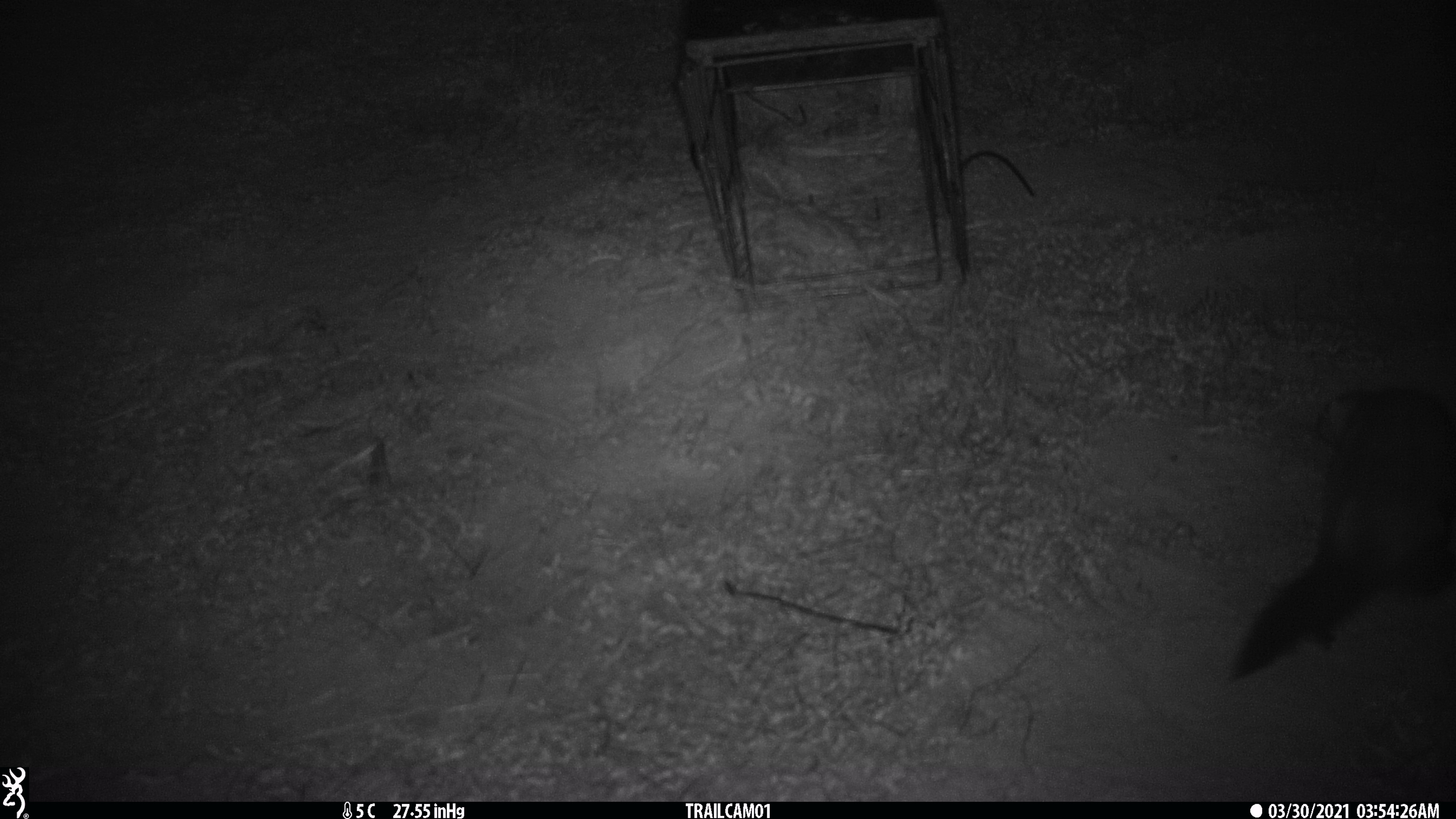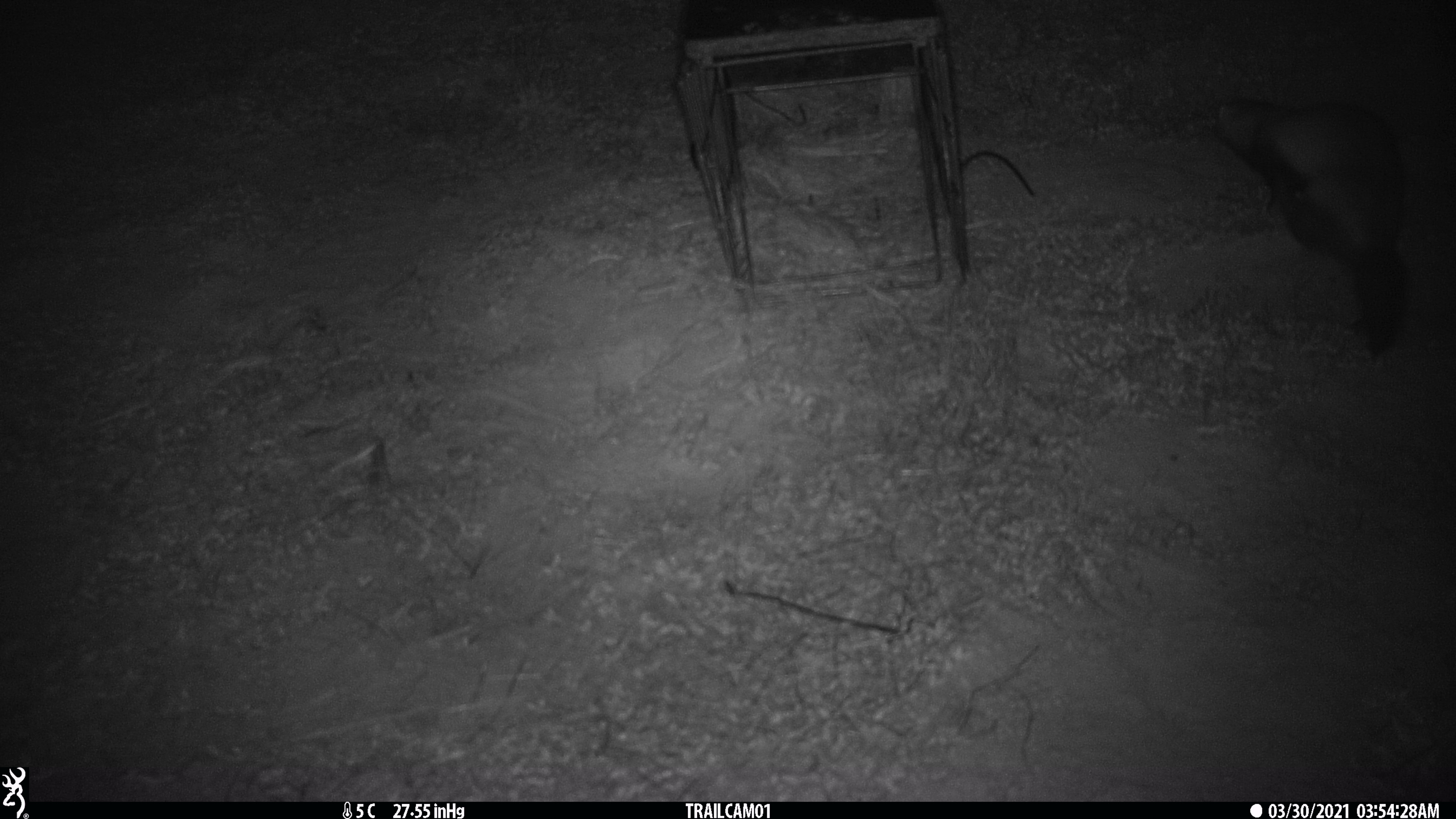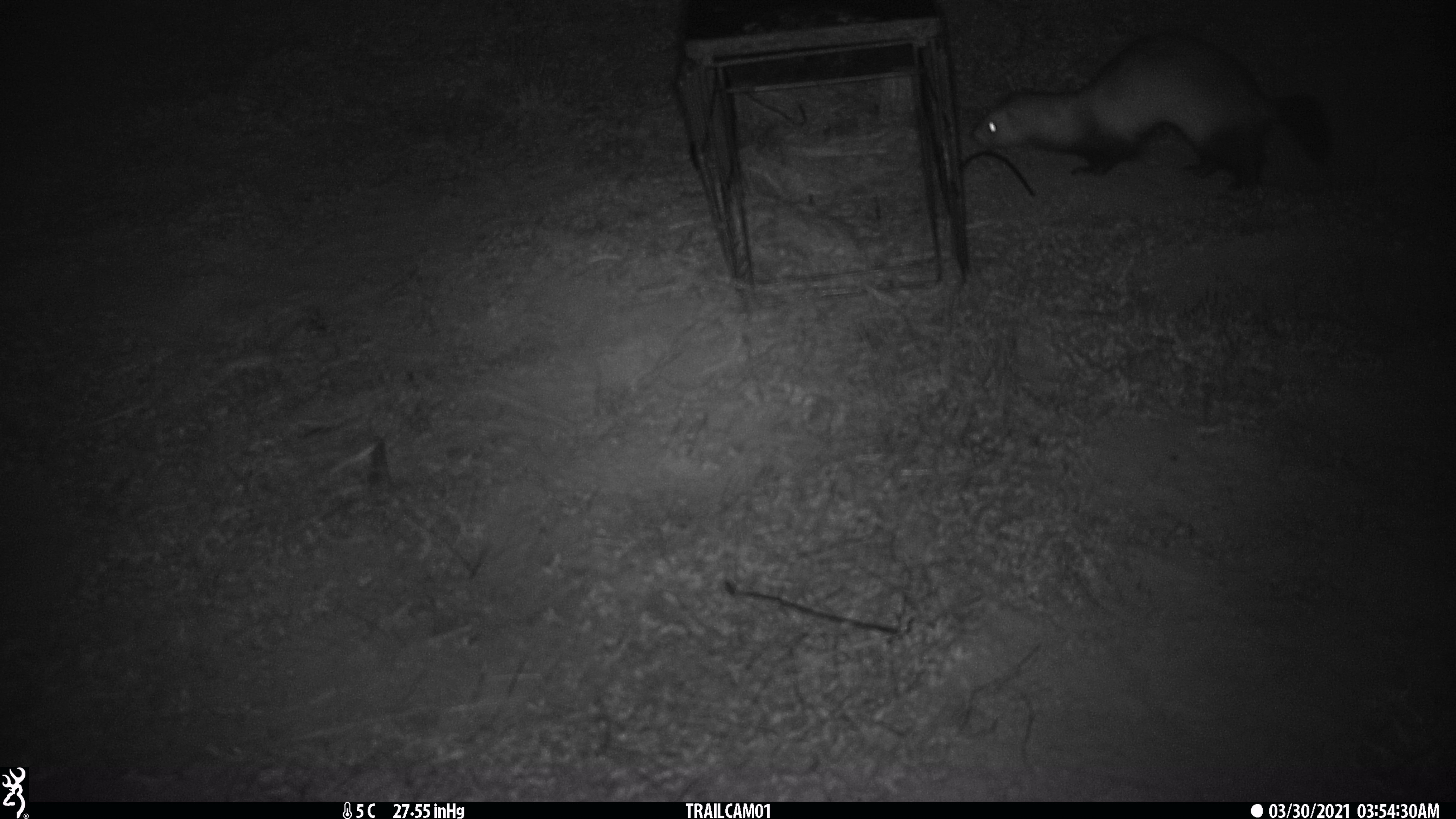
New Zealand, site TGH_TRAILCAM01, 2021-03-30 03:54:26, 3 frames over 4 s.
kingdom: Animalia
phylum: Chordata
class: Mammalia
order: Carnivora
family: Mustelidae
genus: Mustela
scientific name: Mustela furo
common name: ferret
Ferret (Mustela furo).